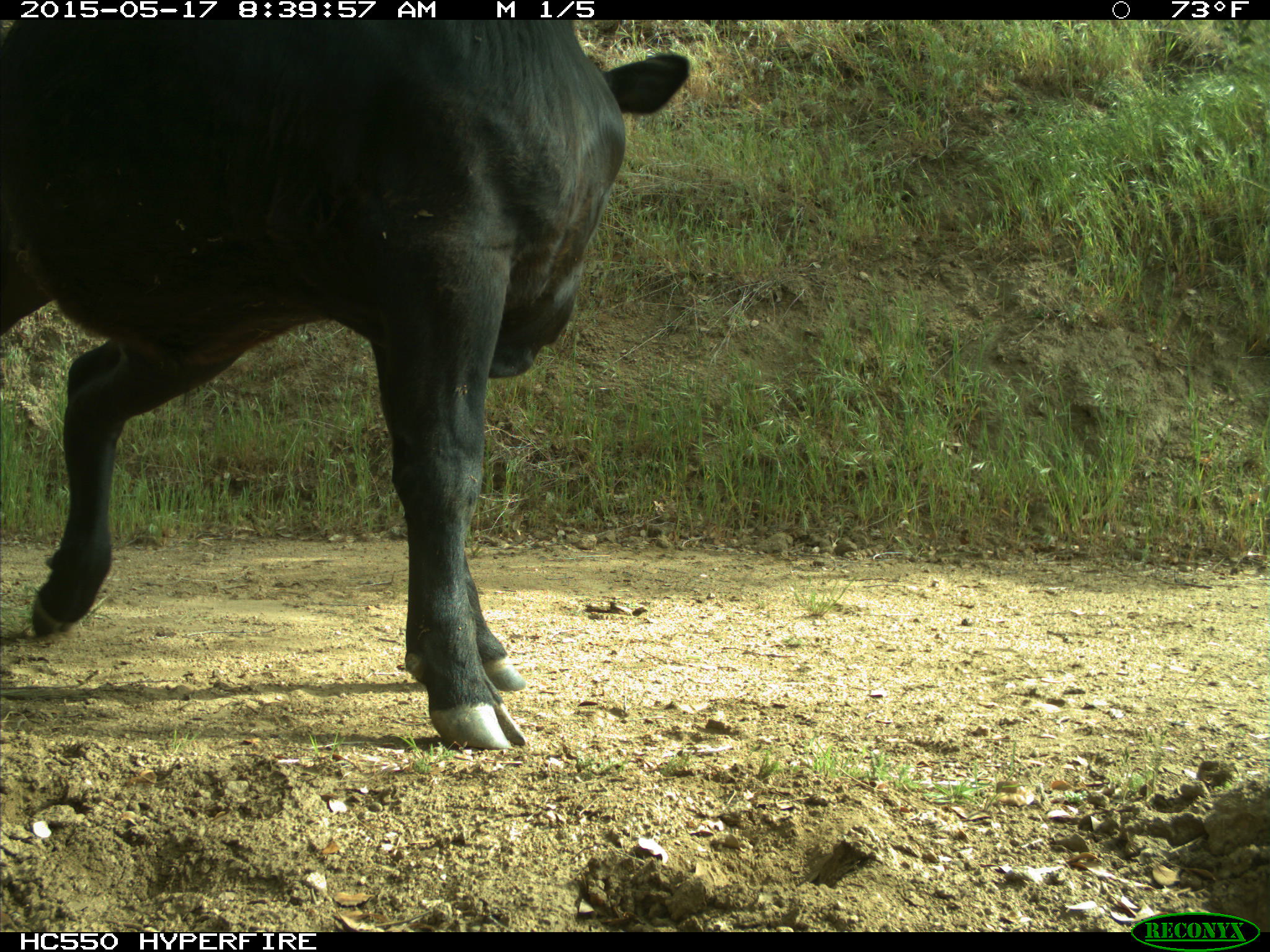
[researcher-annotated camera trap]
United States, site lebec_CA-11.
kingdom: Animalia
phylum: Chordata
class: Mammalia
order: Artiodactyla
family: Bovidae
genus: Bos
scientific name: Bos taurus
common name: domestic cow